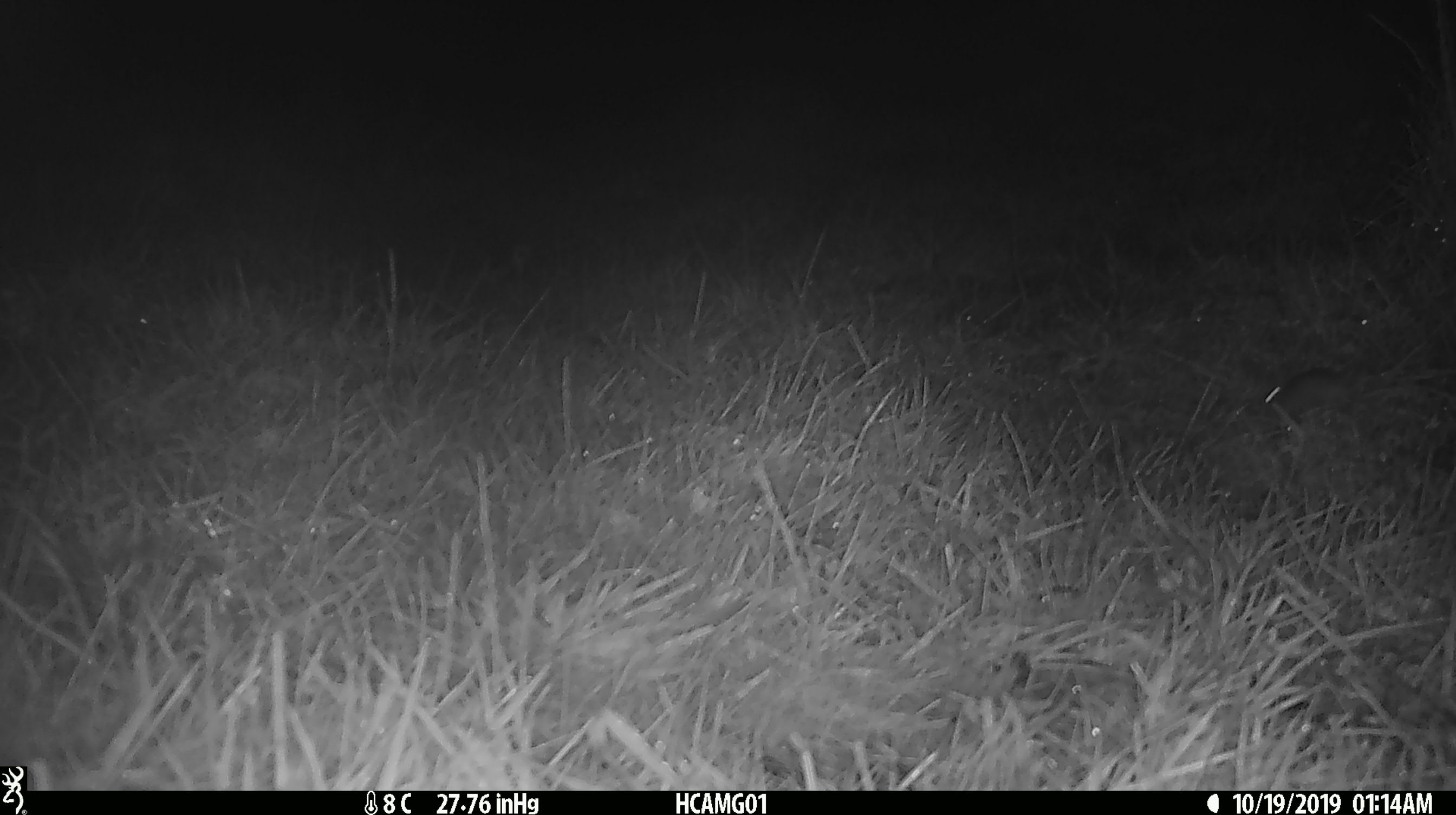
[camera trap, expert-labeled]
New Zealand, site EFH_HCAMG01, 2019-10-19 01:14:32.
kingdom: Animalia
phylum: Chordata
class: Mammalia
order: Rodentia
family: Muridae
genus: Mus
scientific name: Mus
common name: mouse